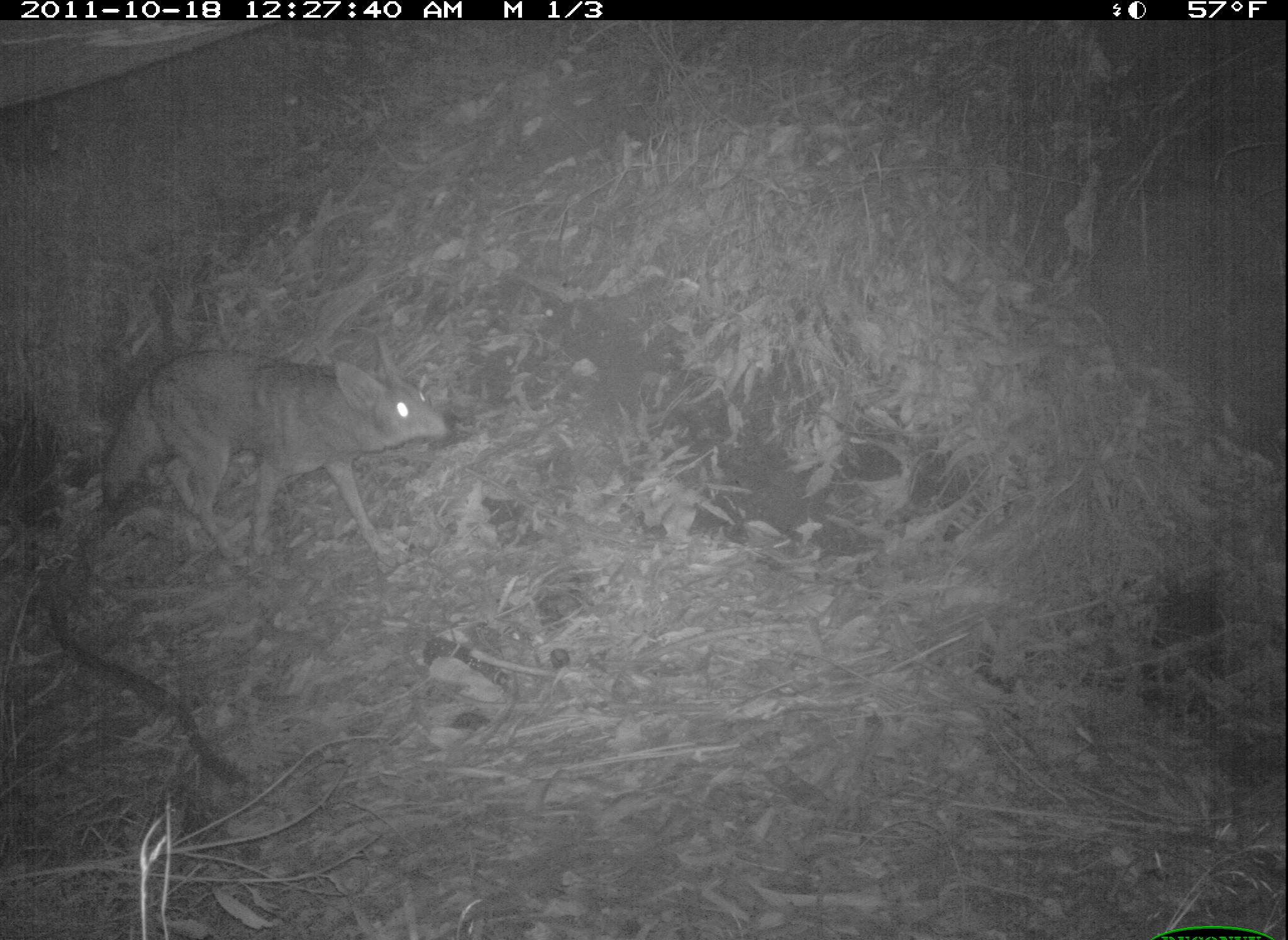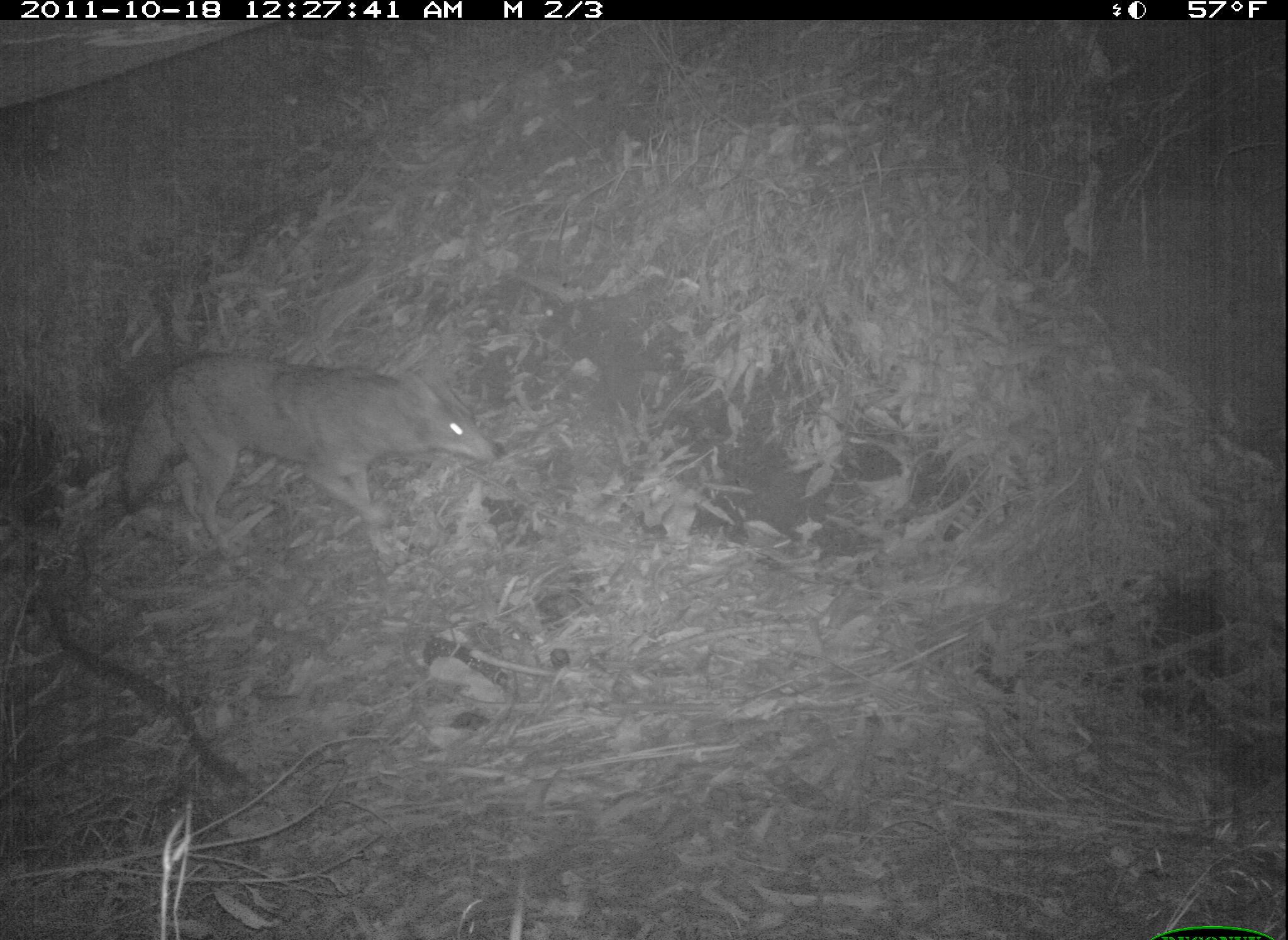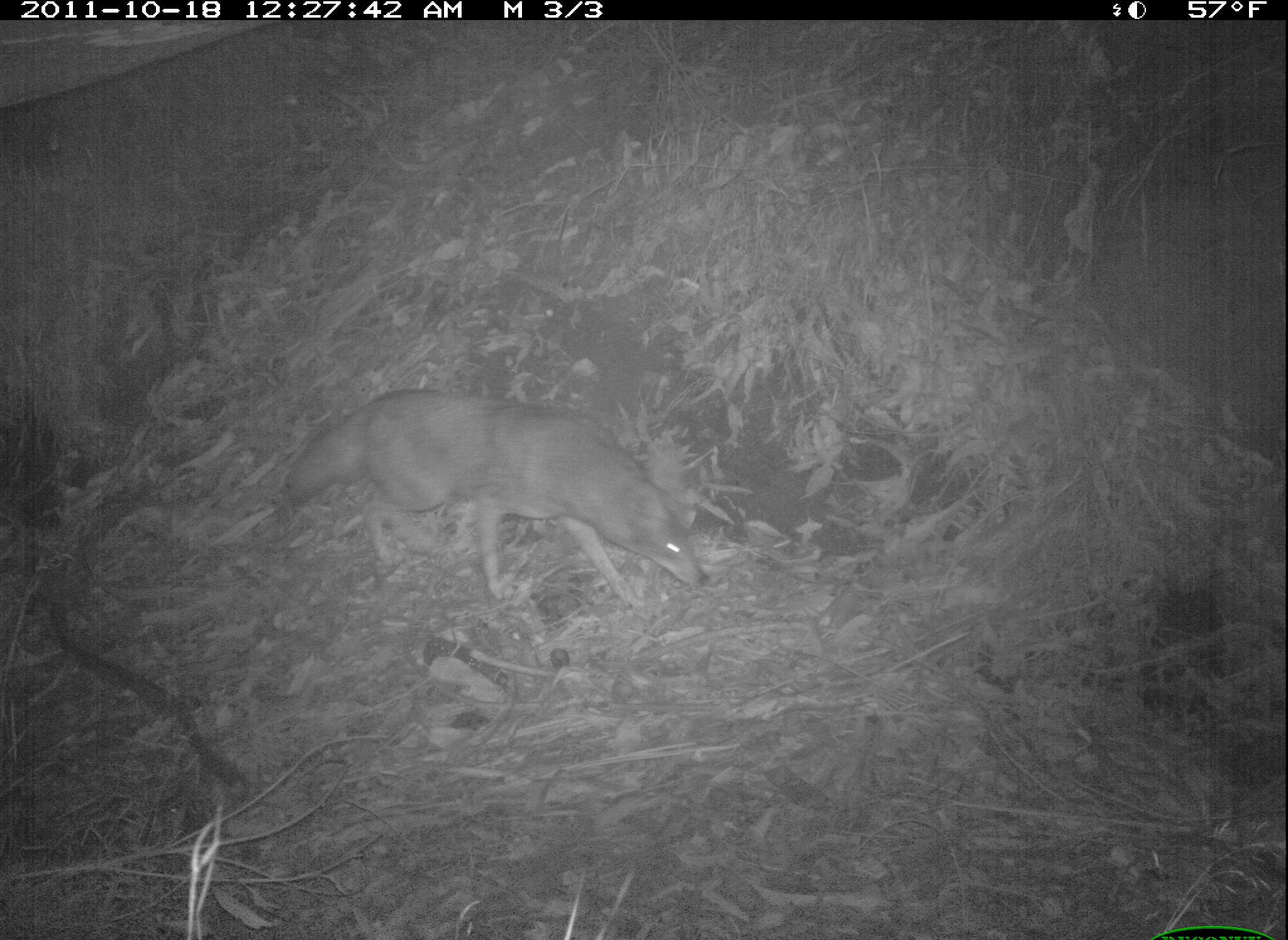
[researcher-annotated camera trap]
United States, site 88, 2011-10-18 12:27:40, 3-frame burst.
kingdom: Animalia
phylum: Chordata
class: Mammalia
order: Carnivora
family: Canidae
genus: Canis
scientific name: Canis latrans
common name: coyote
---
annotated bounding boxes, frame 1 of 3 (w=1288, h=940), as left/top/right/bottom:
coyote: 80/325/466/582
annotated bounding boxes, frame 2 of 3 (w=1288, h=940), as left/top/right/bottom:
coyote: 114/345/517/556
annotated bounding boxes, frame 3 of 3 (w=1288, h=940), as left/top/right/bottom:
coyote: 285/379/715/625